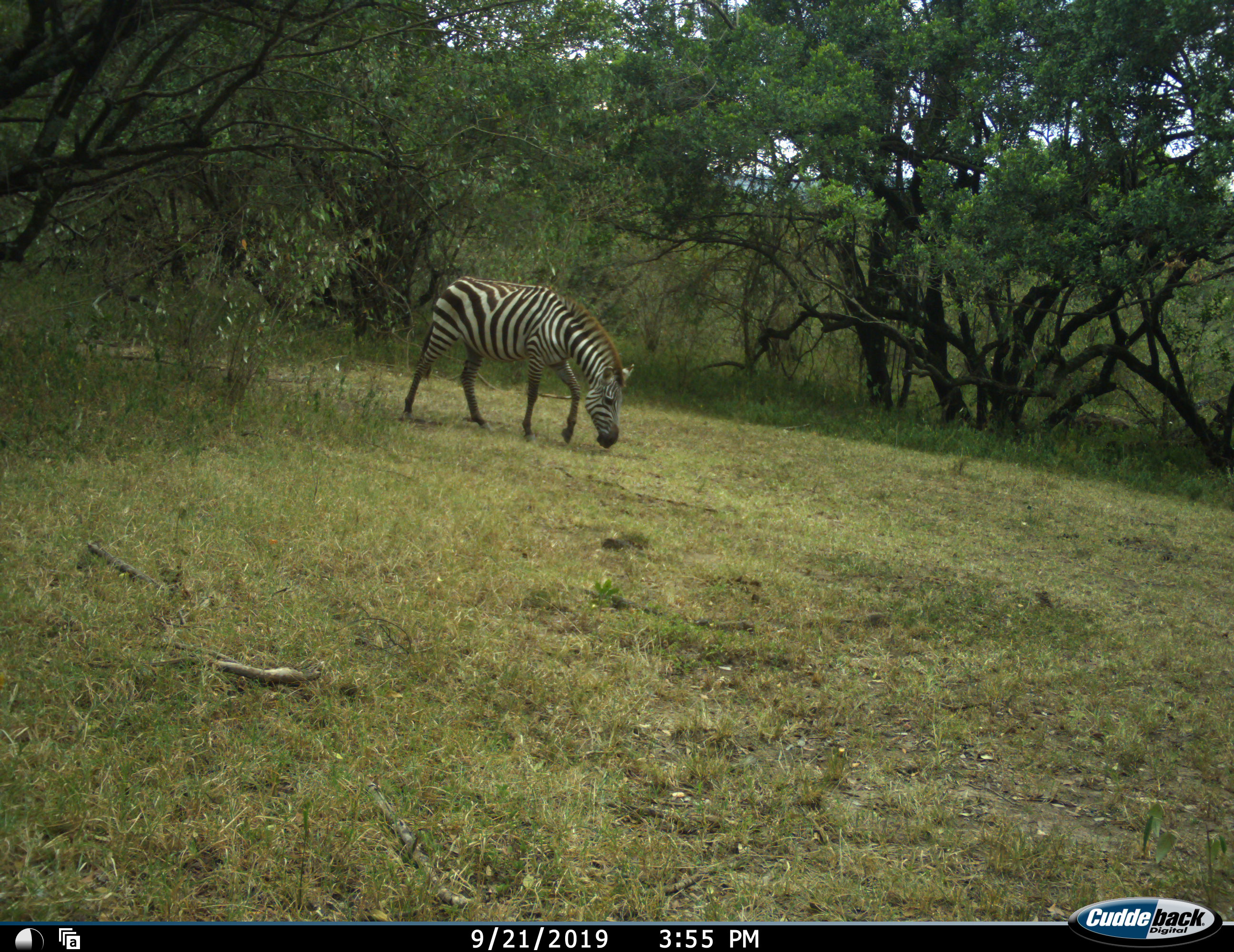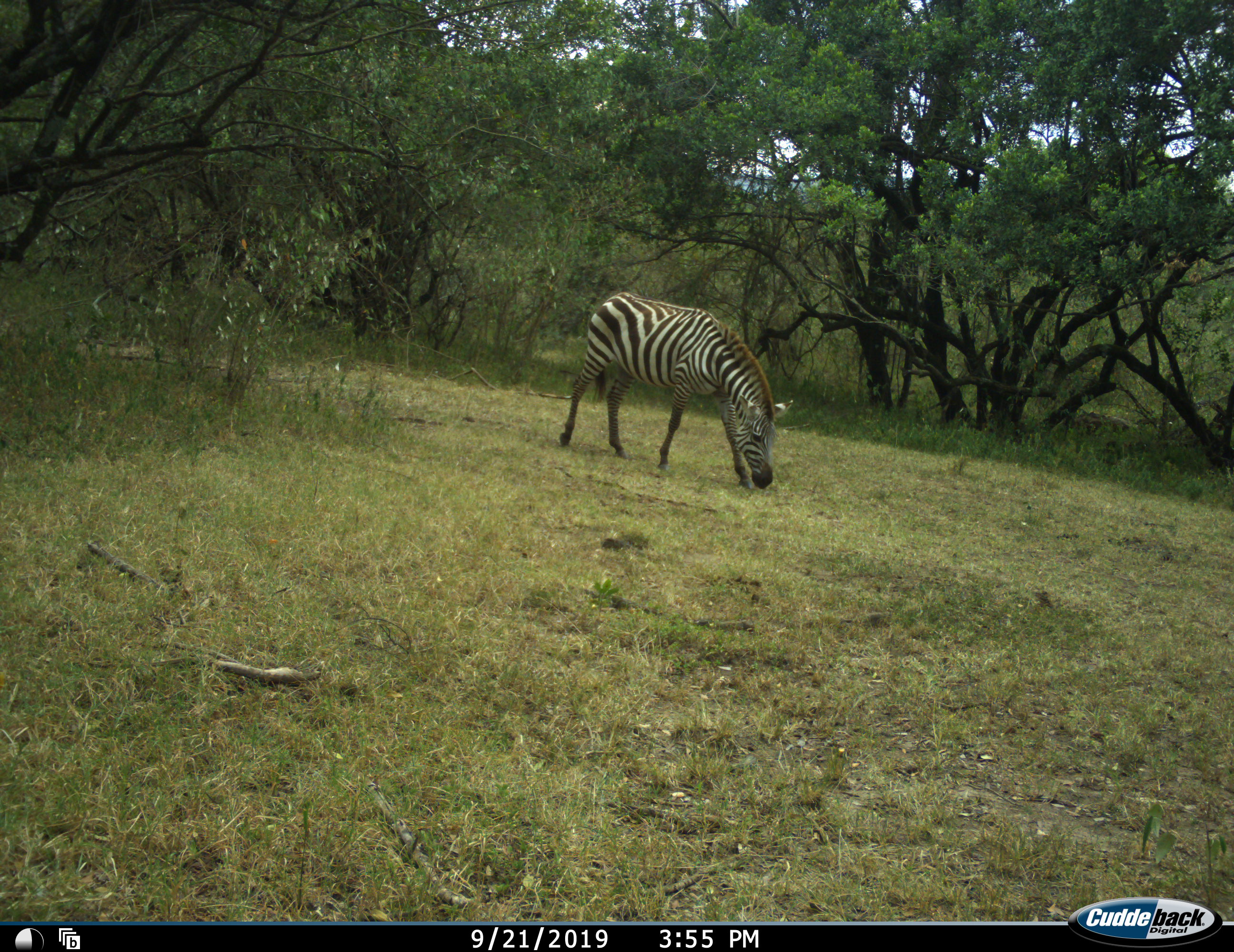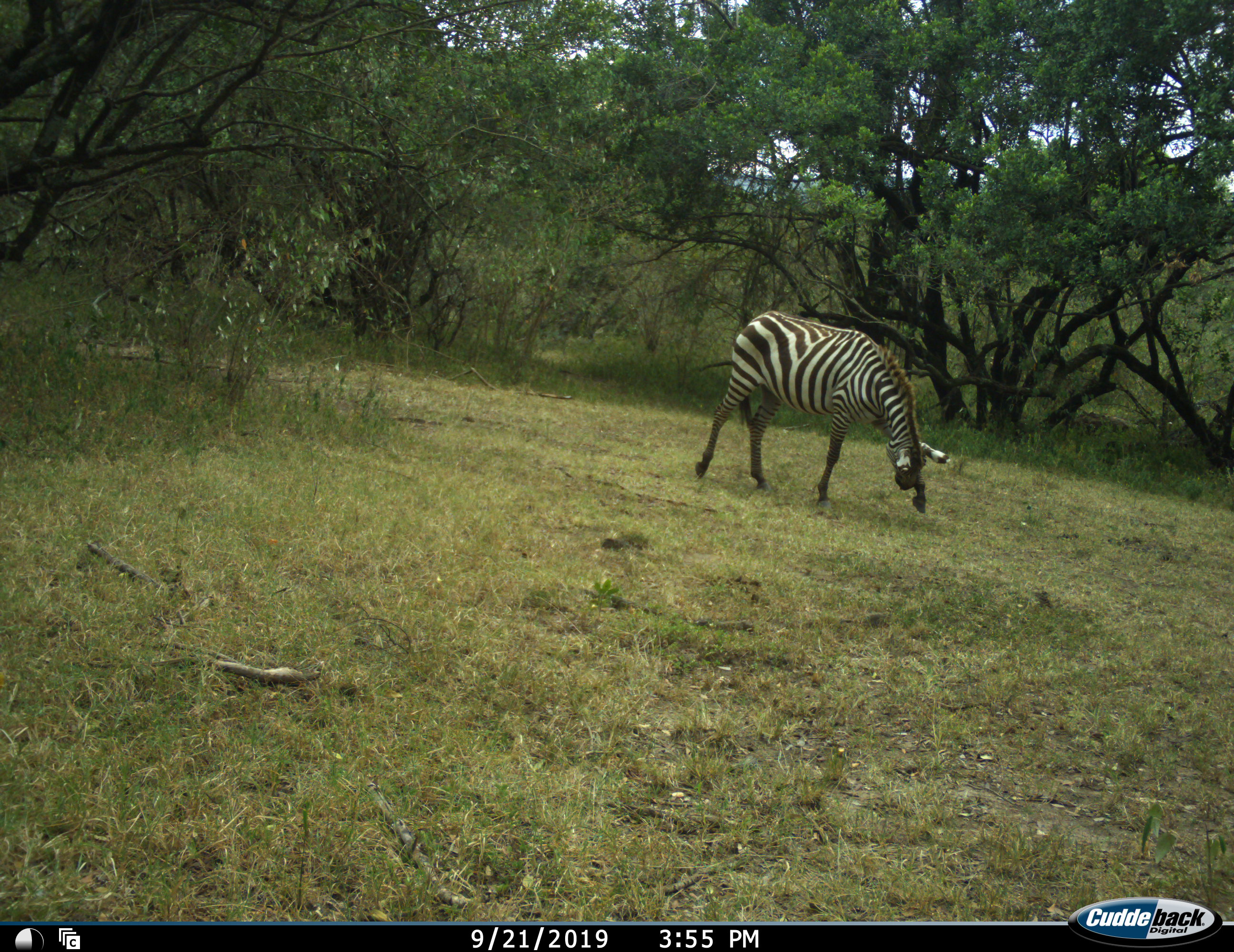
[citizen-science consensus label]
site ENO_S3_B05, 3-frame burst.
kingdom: Animalia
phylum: Chordata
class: Mammalia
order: Perissodactyla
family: Equidae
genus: Equus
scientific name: Equus quagga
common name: plains zebra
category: zebraplains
Zebraplains (plains zebra) (Equus quagga), count 1. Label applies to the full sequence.